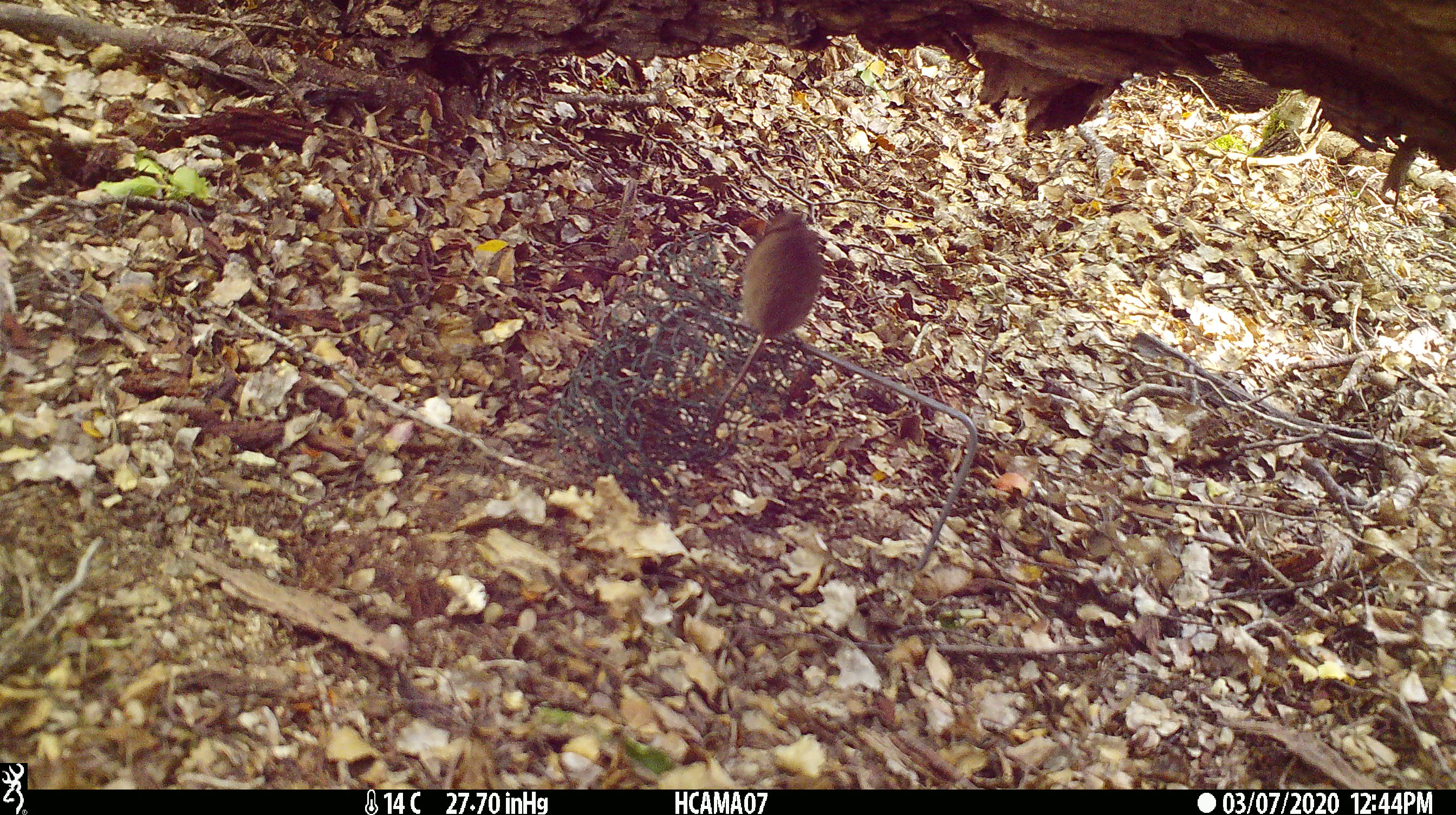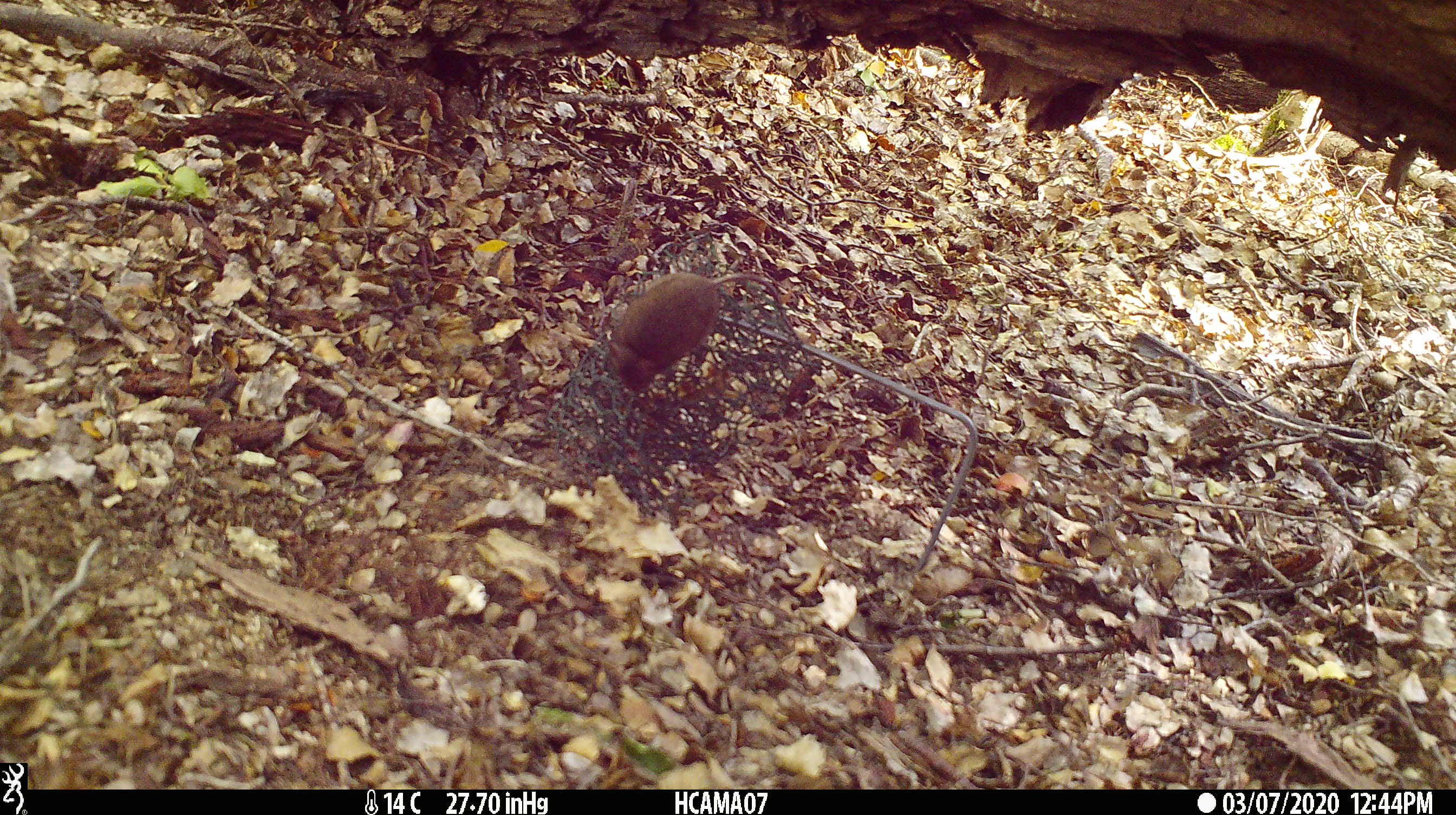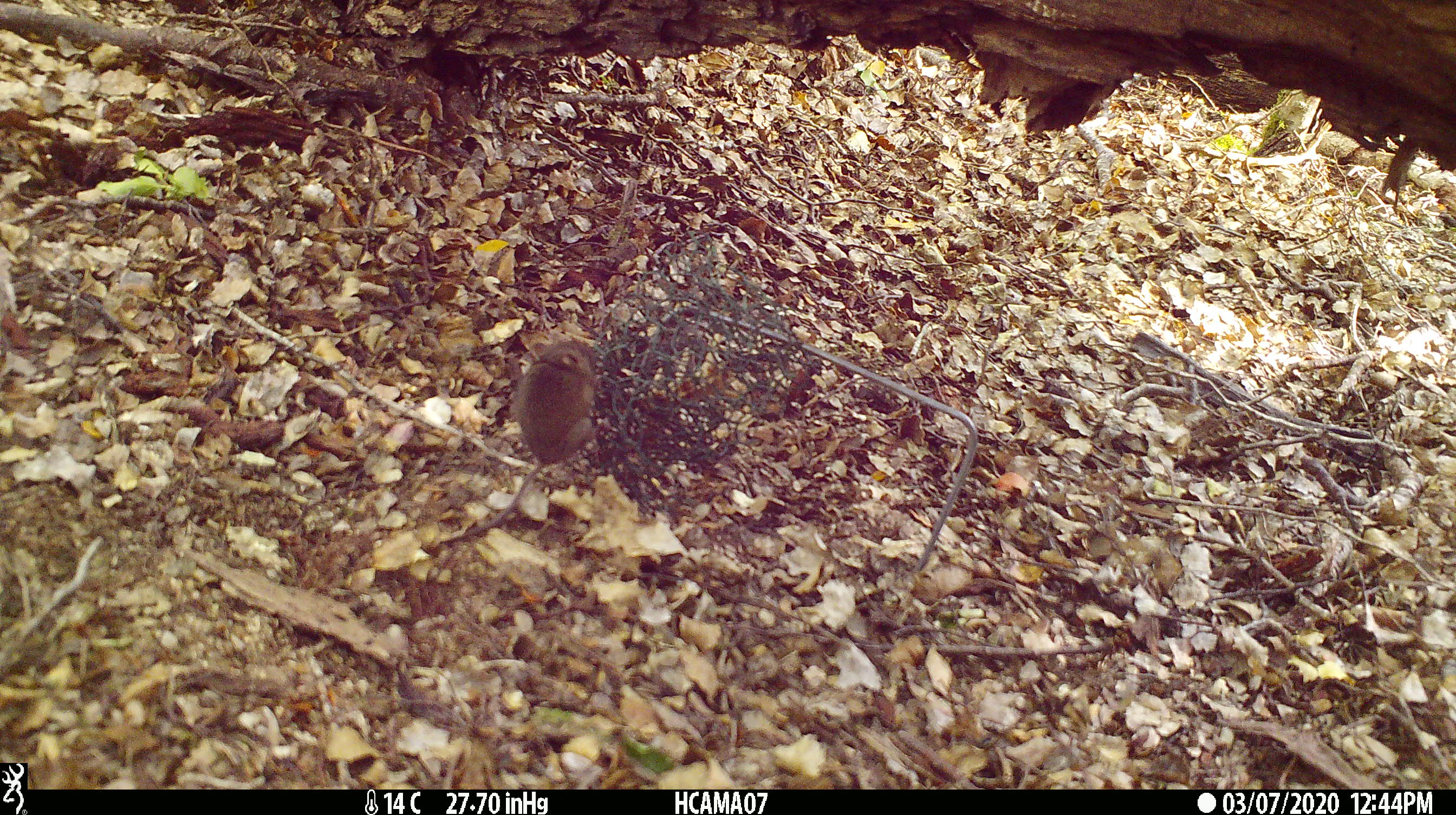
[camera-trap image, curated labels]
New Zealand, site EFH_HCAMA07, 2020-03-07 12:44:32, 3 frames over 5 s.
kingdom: Animalia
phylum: Chordata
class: Mammalia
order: Rodentia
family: Muridae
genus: Mus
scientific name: Mus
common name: mouse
Mouse (Mus).